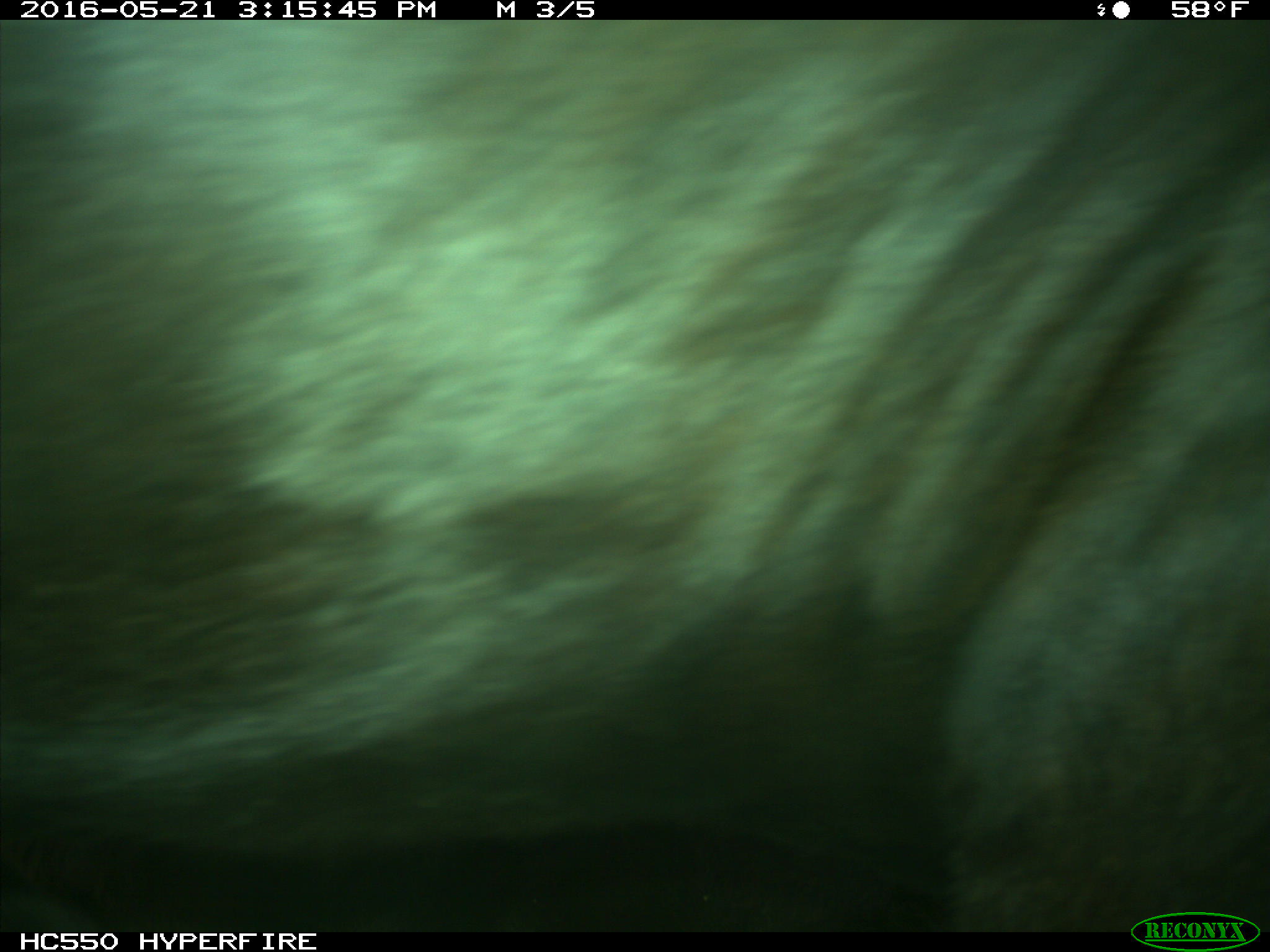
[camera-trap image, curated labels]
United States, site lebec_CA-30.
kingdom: Animalia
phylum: Chordata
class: Mammalia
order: Artiodactyla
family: Bovidae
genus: Bos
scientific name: Bos taurus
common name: domestic cow